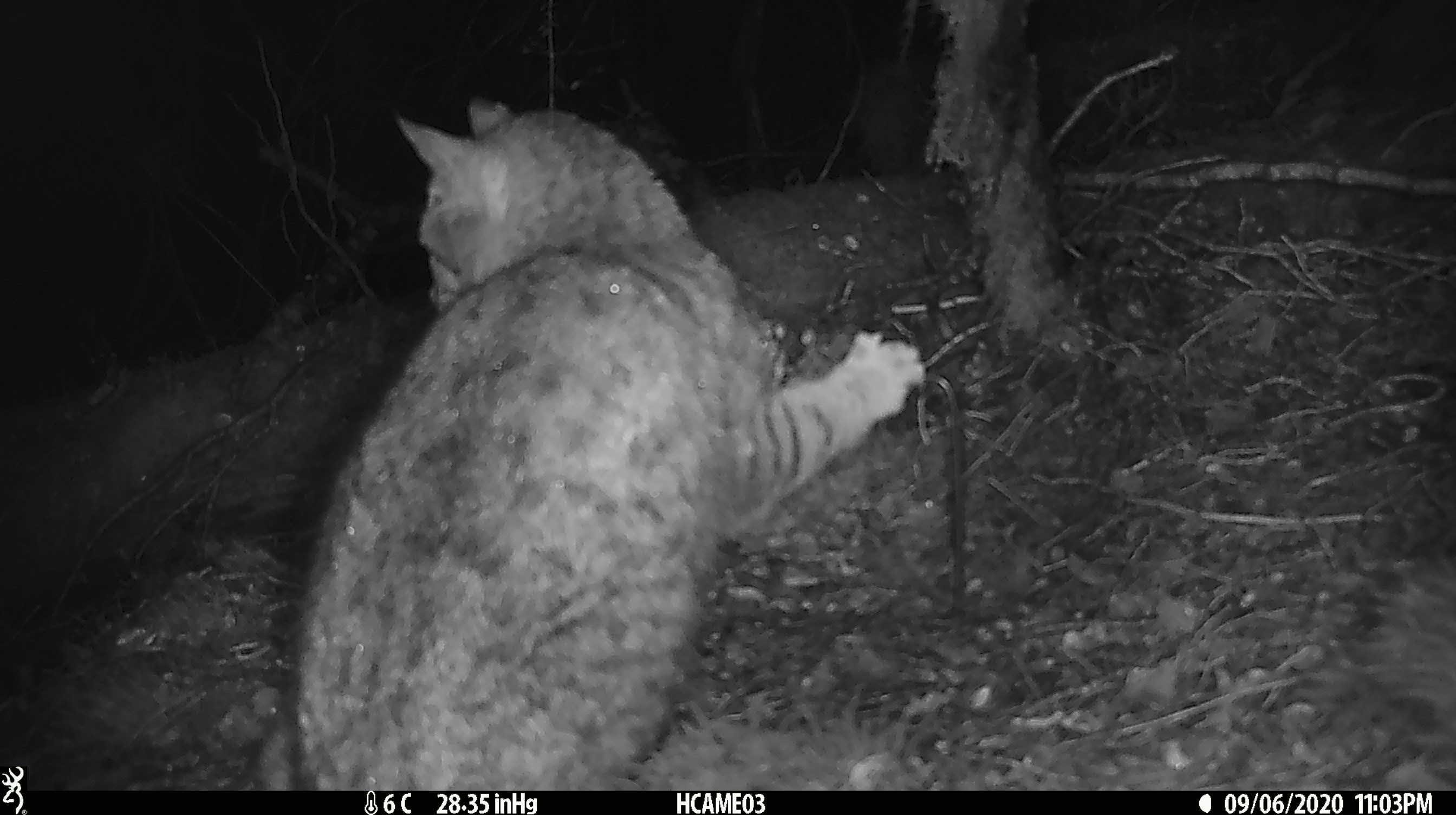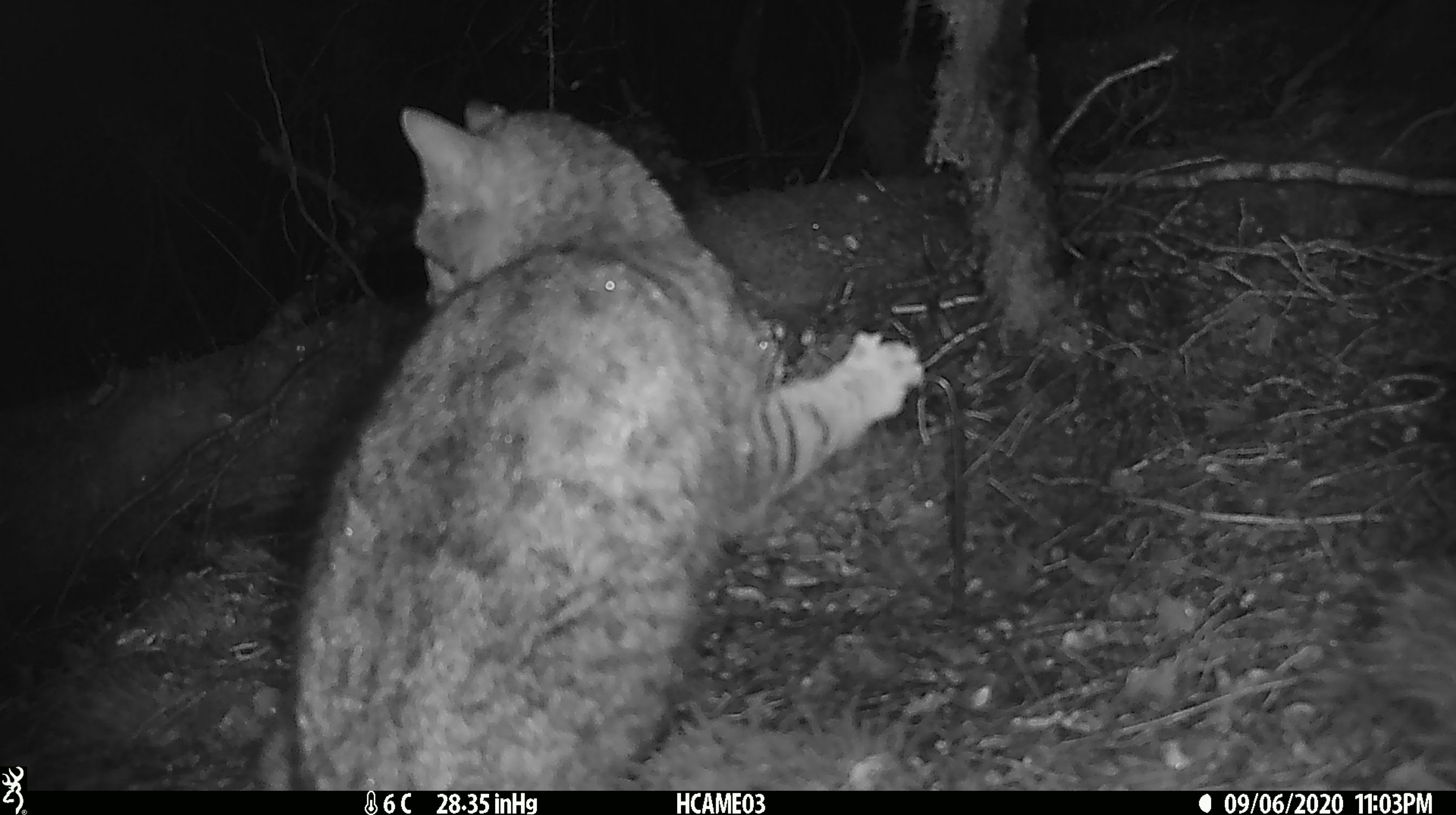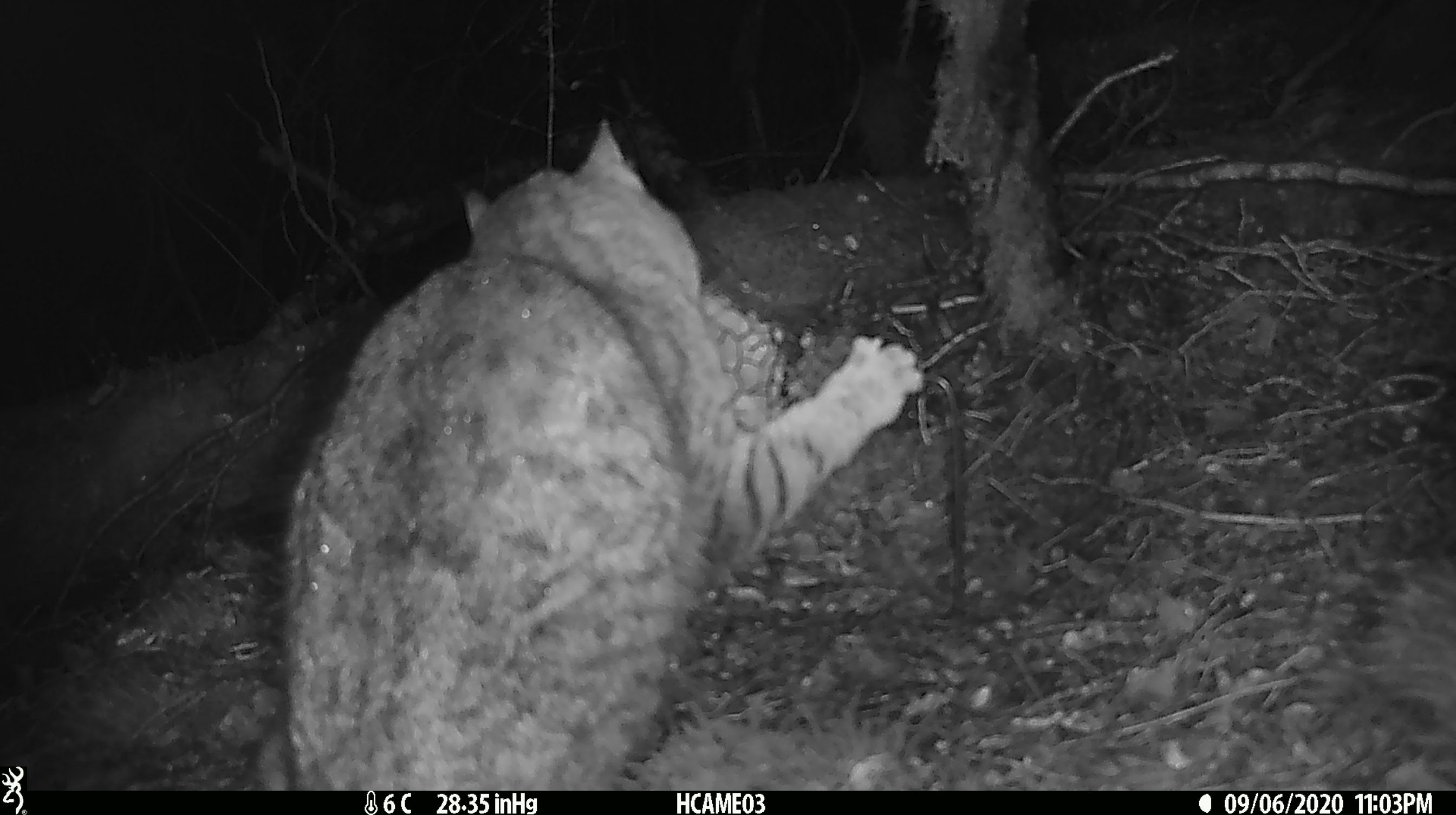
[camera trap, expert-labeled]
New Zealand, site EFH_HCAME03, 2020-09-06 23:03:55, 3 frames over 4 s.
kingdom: Animalia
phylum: Chordata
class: Mammalia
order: Carnivora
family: Felidae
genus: Felis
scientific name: Felis catus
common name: domestic cat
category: cat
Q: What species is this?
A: Cat (domestic cat) (Felis catus).